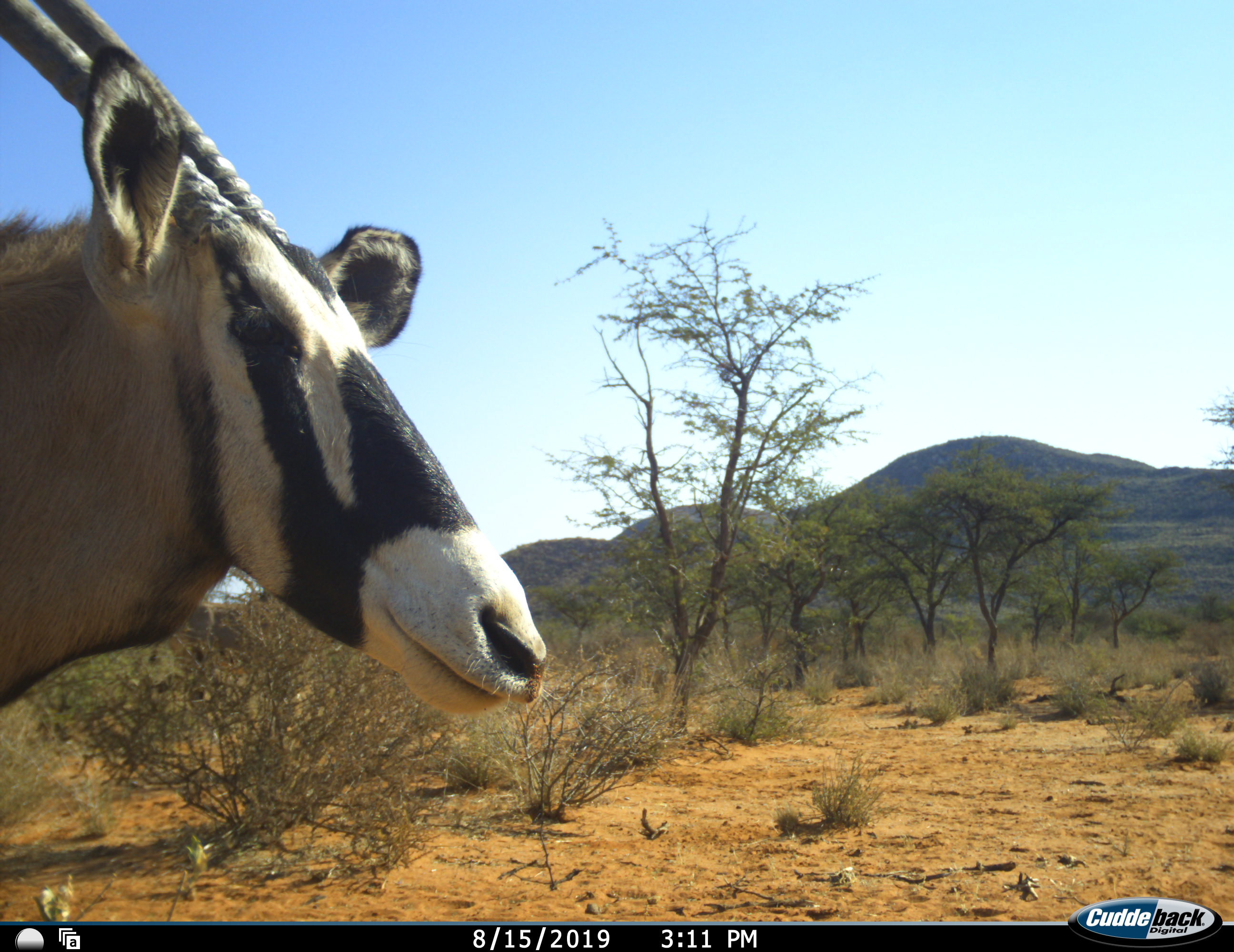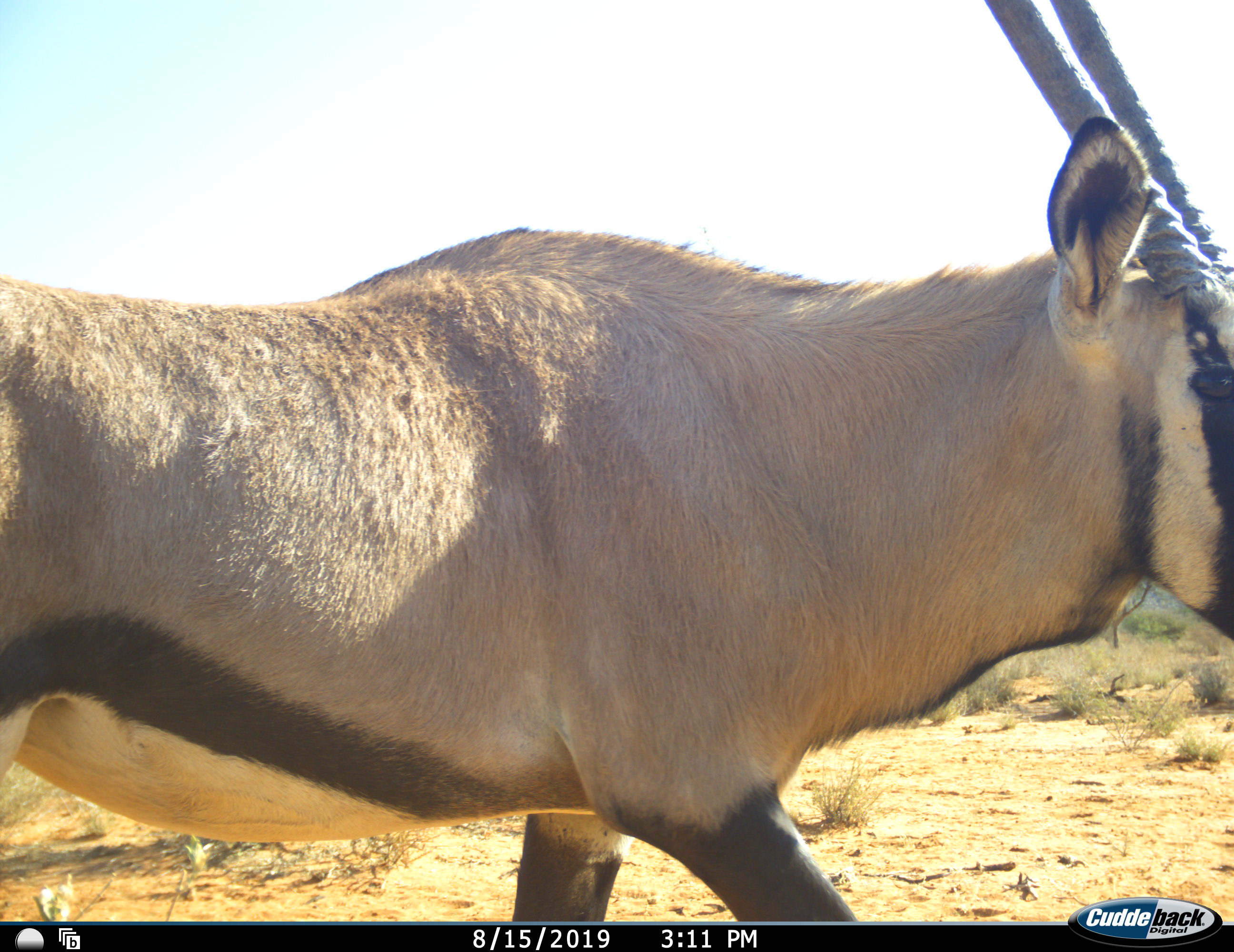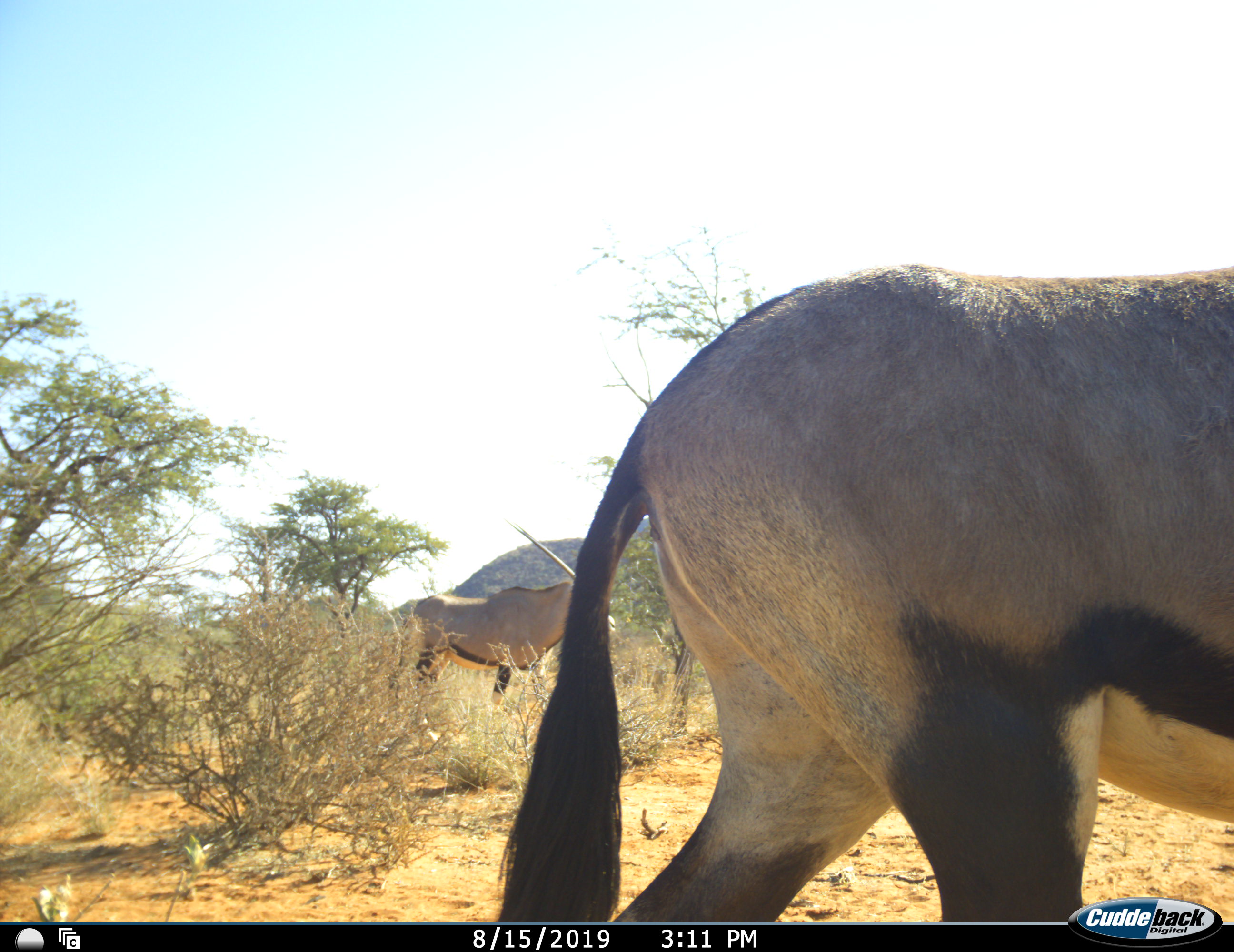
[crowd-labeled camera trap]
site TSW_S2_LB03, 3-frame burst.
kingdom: Animalia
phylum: Chordata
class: Mammalia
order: Artiodactyla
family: Bovidae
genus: Oryx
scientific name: Oryx gazella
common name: gemsbok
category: oryx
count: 2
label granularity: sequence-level